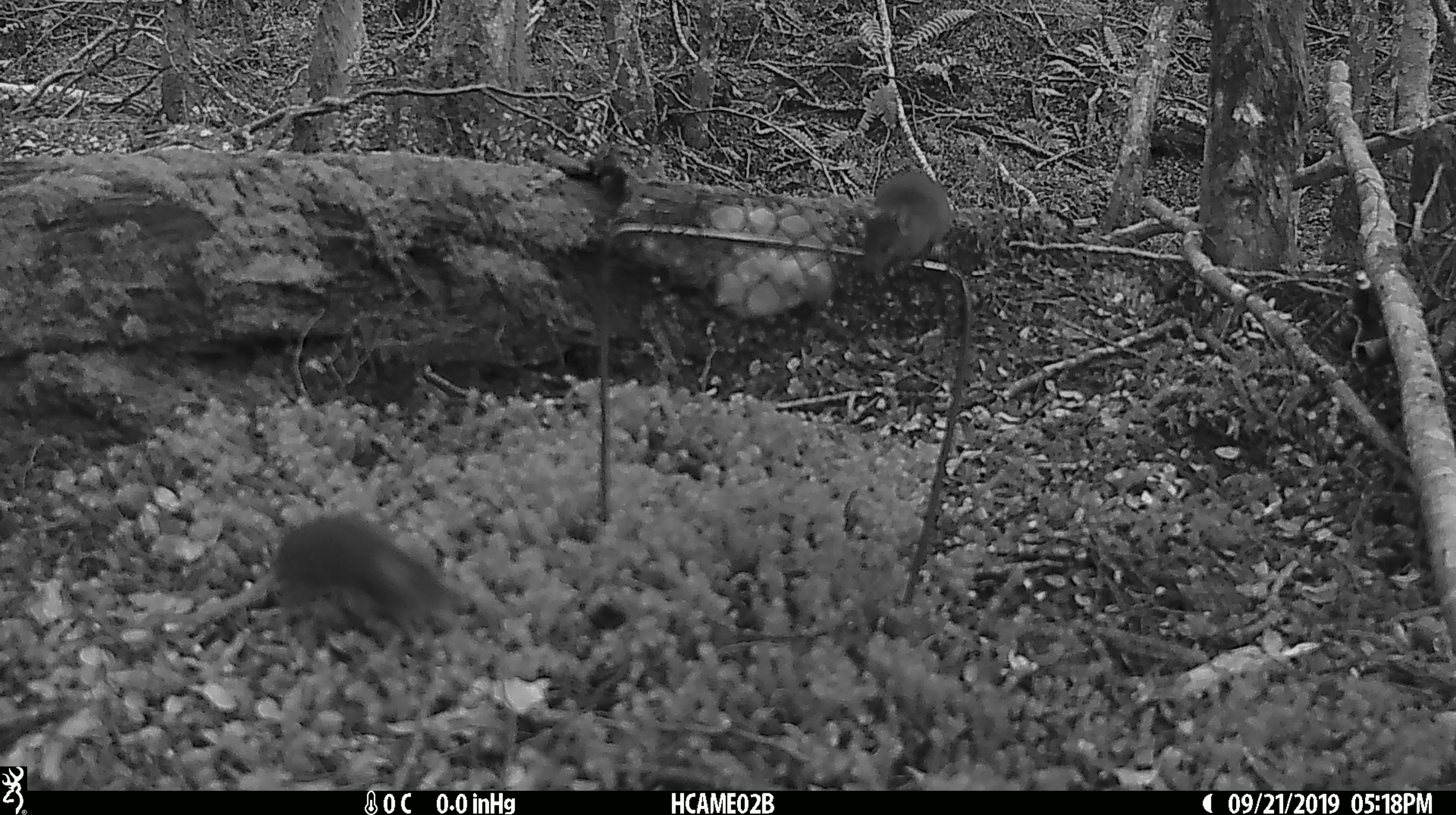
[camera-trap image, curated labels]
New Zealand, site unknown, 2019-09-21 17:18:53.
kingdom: Animalia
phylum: Chordata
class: Mammalia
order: Rodentia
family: Muridae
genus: Mus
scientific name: Mus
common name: mouse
Mouse (Mus).